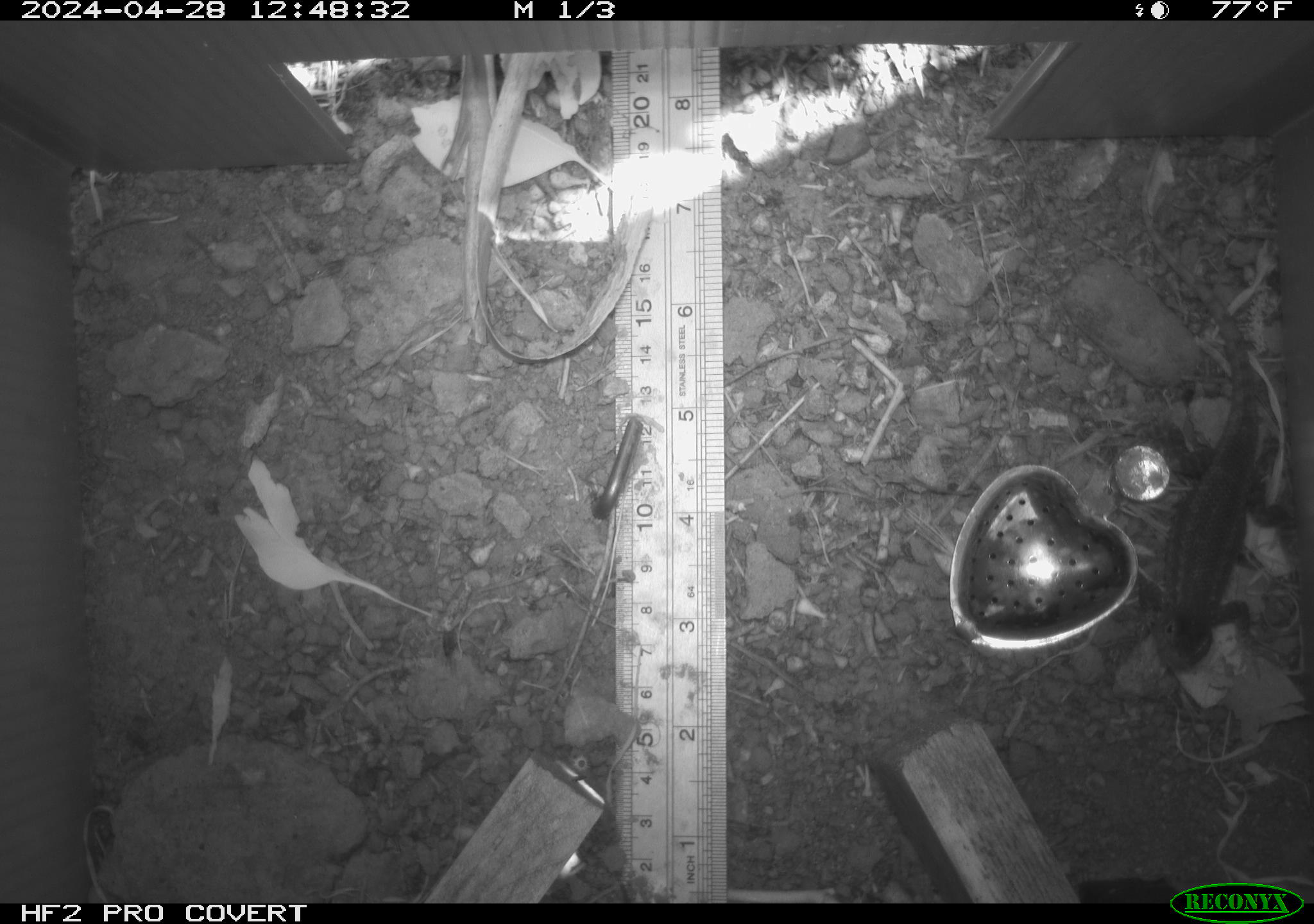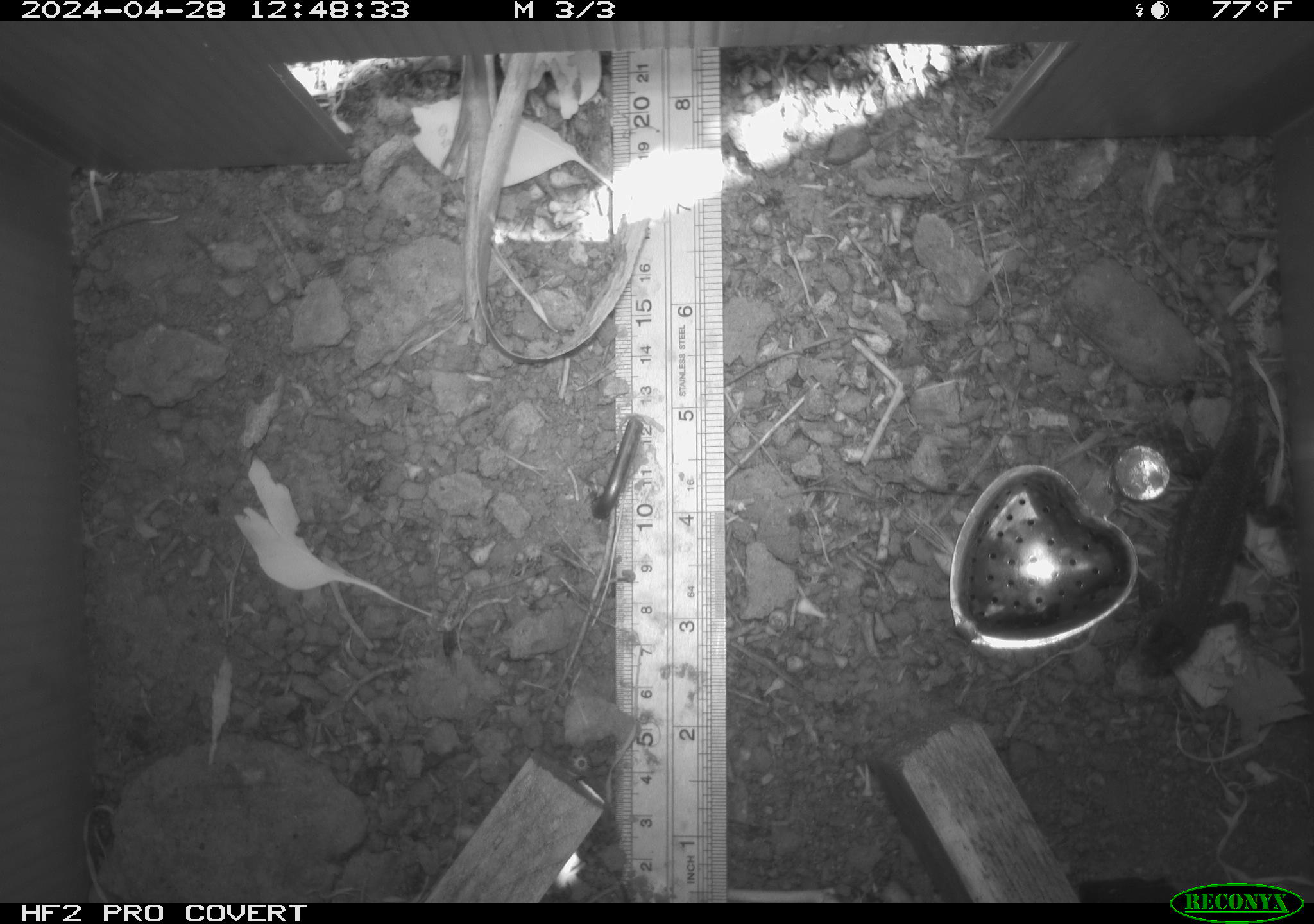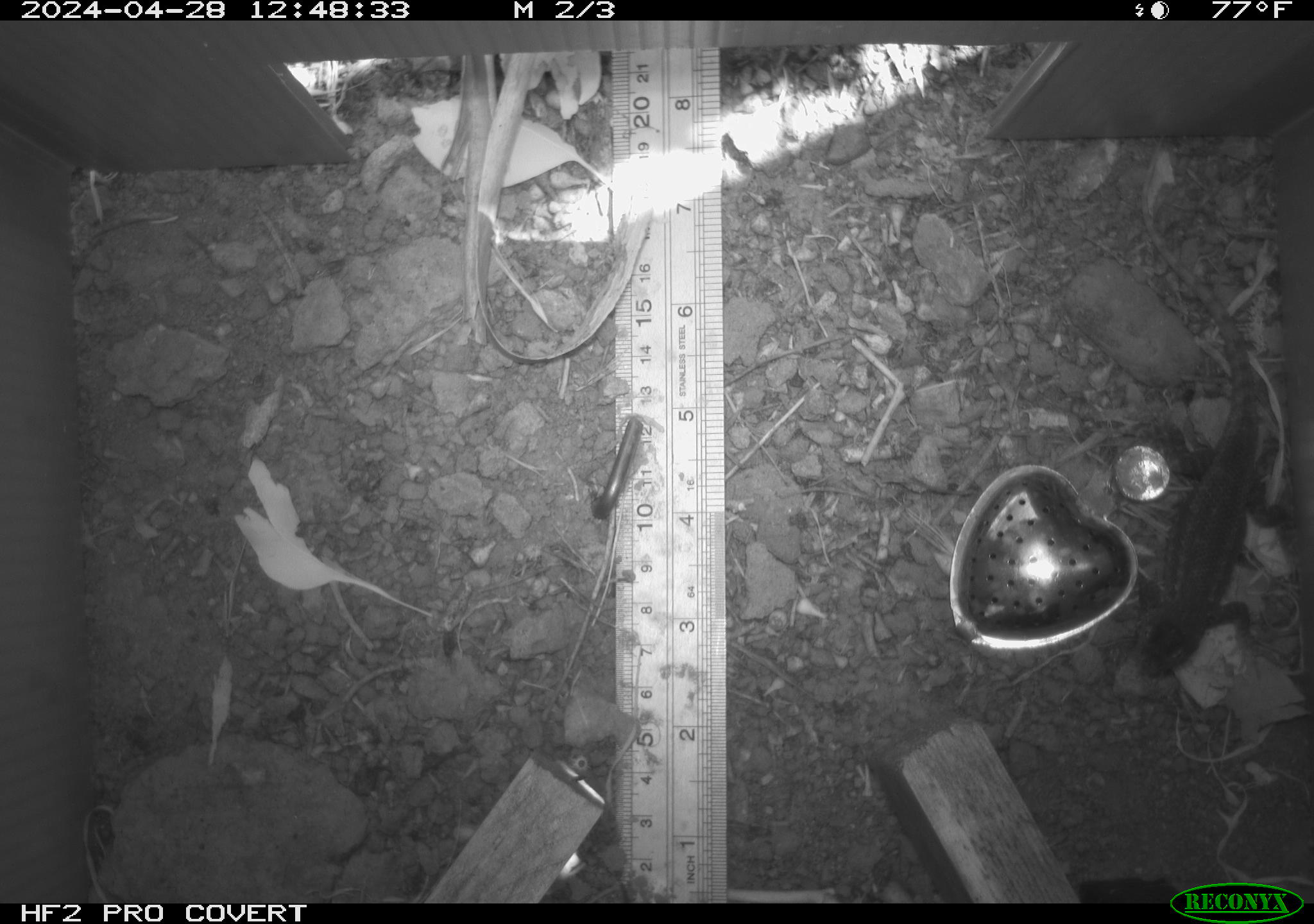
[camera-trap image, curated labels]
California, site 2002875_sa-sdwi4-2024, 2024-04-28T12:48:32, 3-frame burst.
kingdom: Animalia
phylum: Chordata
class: Reptilia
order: Squamata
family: Phrynosomatidae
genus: Sceloporus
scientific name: Sceloporus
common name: spiny lizards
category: sceloporus species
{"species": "sceloporus species (spiny lizards) (Sceloporus)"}